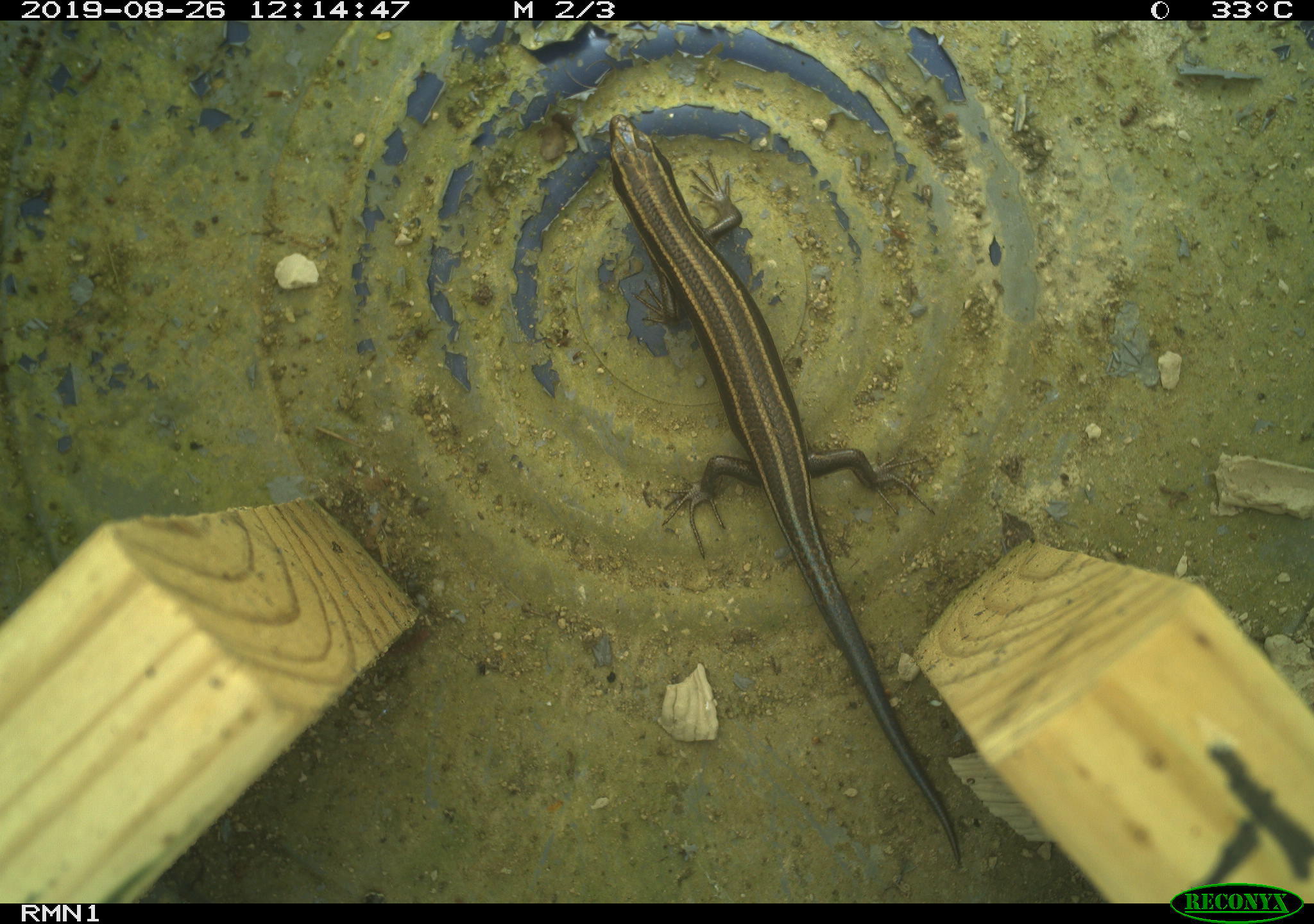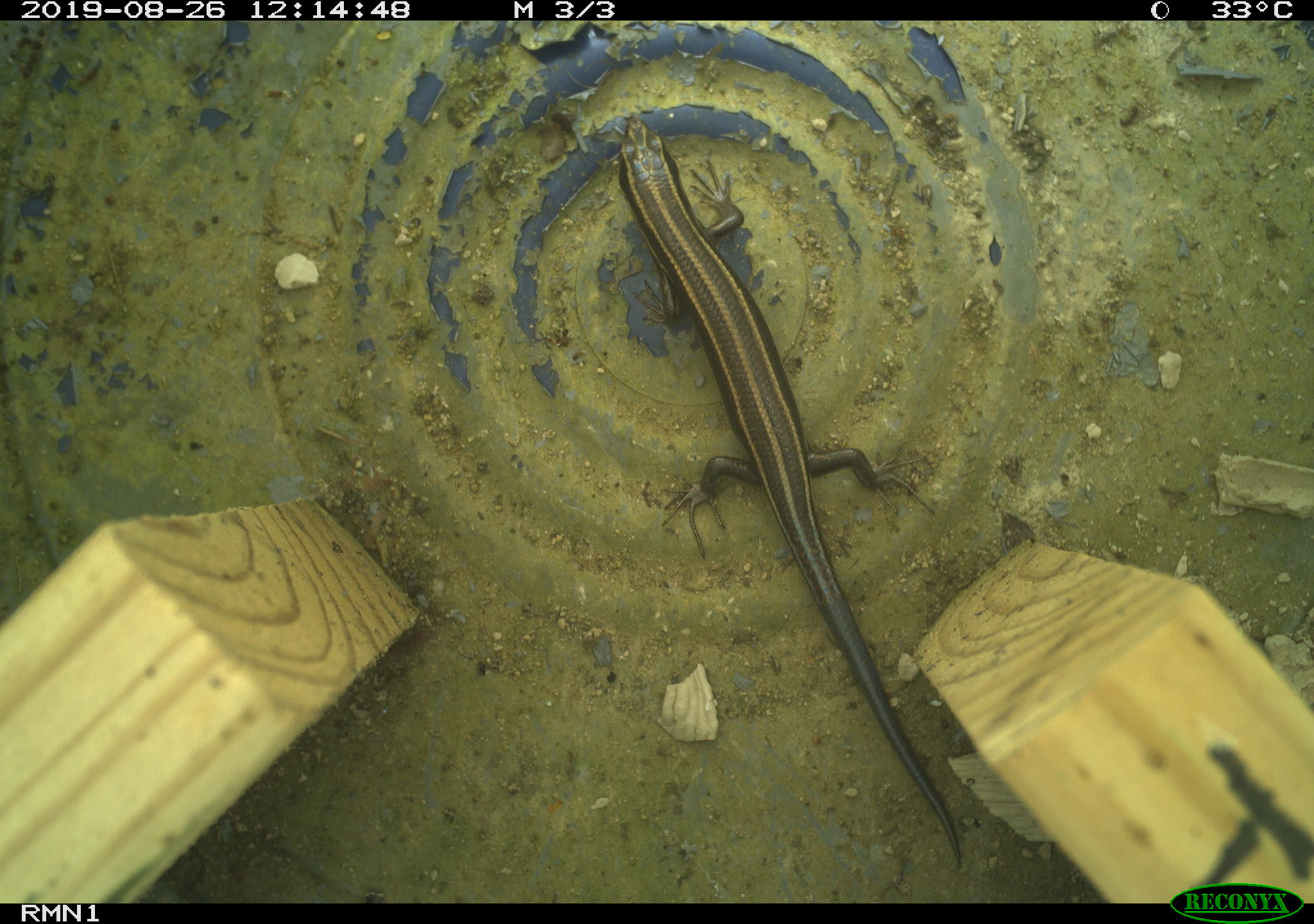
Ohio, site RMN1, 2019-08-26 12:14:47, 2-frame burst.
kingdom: Animalia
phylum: Chordata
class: Reptilia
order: Squamata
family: Scincidae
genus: Plestiodon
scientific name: Plestiodon fasciatus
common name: common five-lined skink